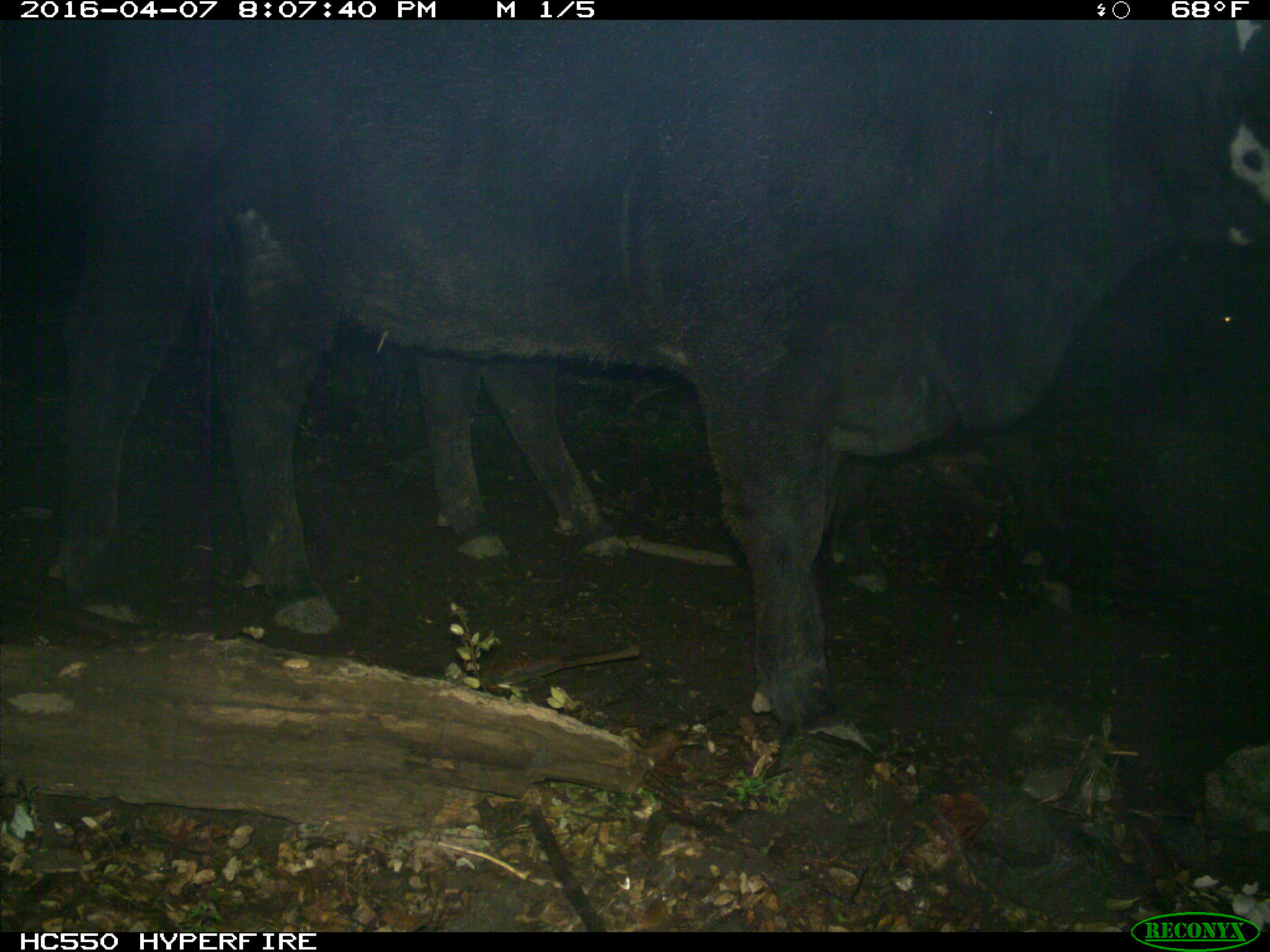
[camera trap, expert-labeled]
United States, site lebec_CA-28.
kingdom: Animalia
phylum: Chordata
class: Mammalia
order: Artiodactyla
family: Bovidae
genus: Bos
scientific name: Bos taurus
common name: domestic cow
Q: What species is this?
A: Bos taurus (domestic cow).